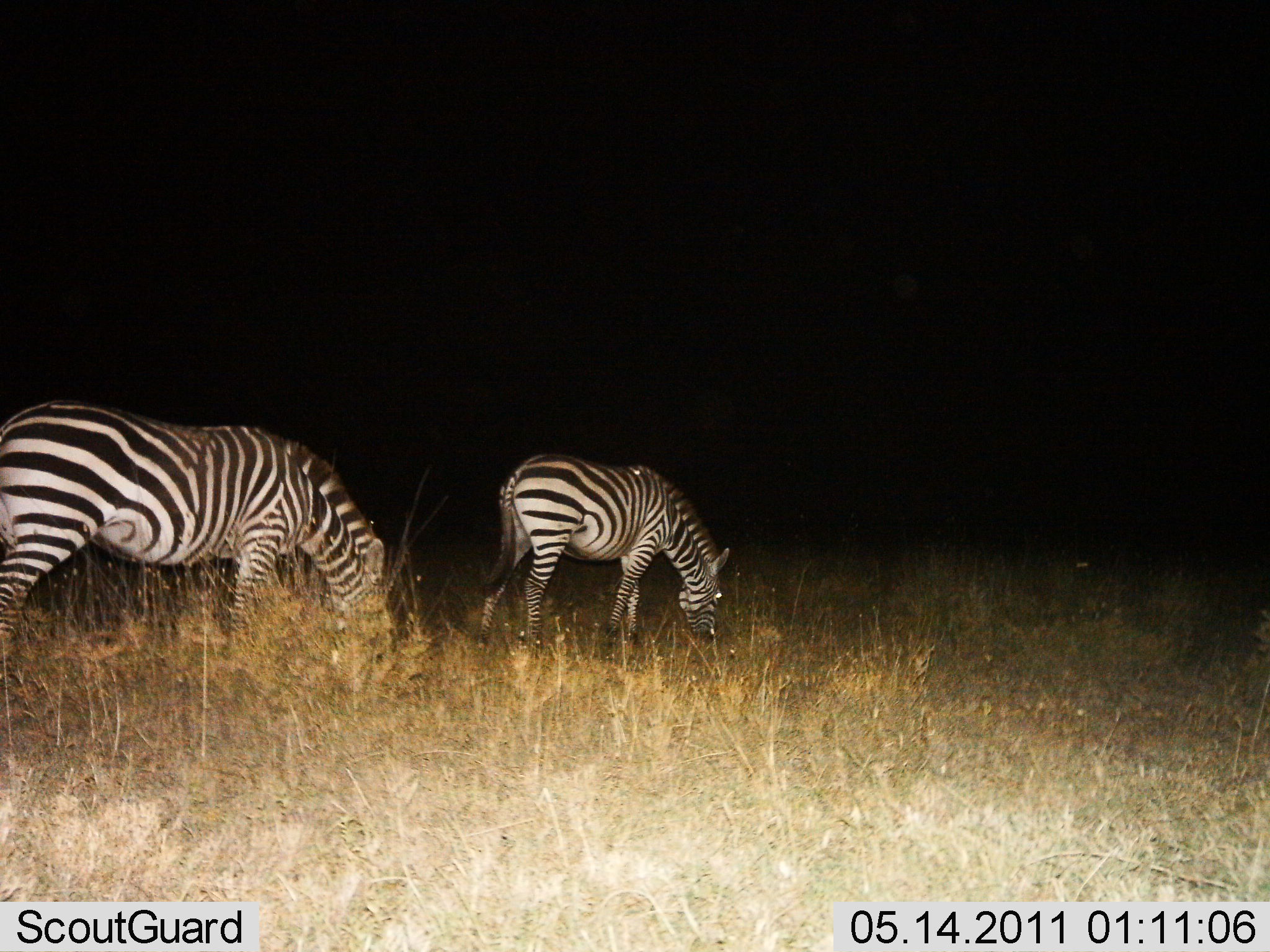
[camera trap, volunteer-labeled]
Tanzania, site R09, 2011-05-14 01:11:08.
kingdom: Animalia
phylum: Chordata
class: Mammalia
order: Perissodactyla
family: Equidae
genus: Equus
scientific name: Equus quagga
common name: plains zebra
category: zebra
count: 2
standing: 25%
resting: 0%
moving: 8%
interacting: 0%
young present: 8%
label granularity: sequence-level